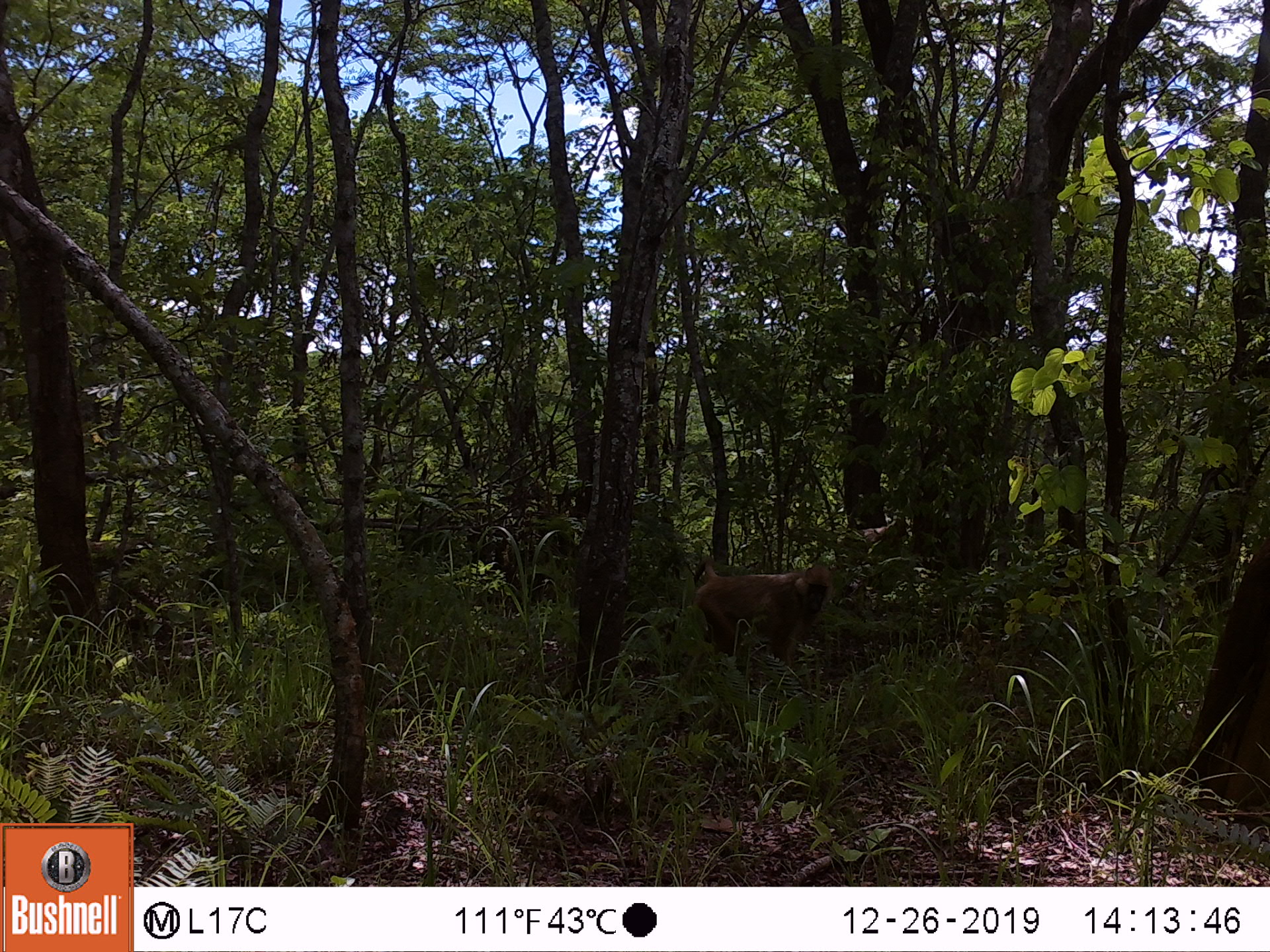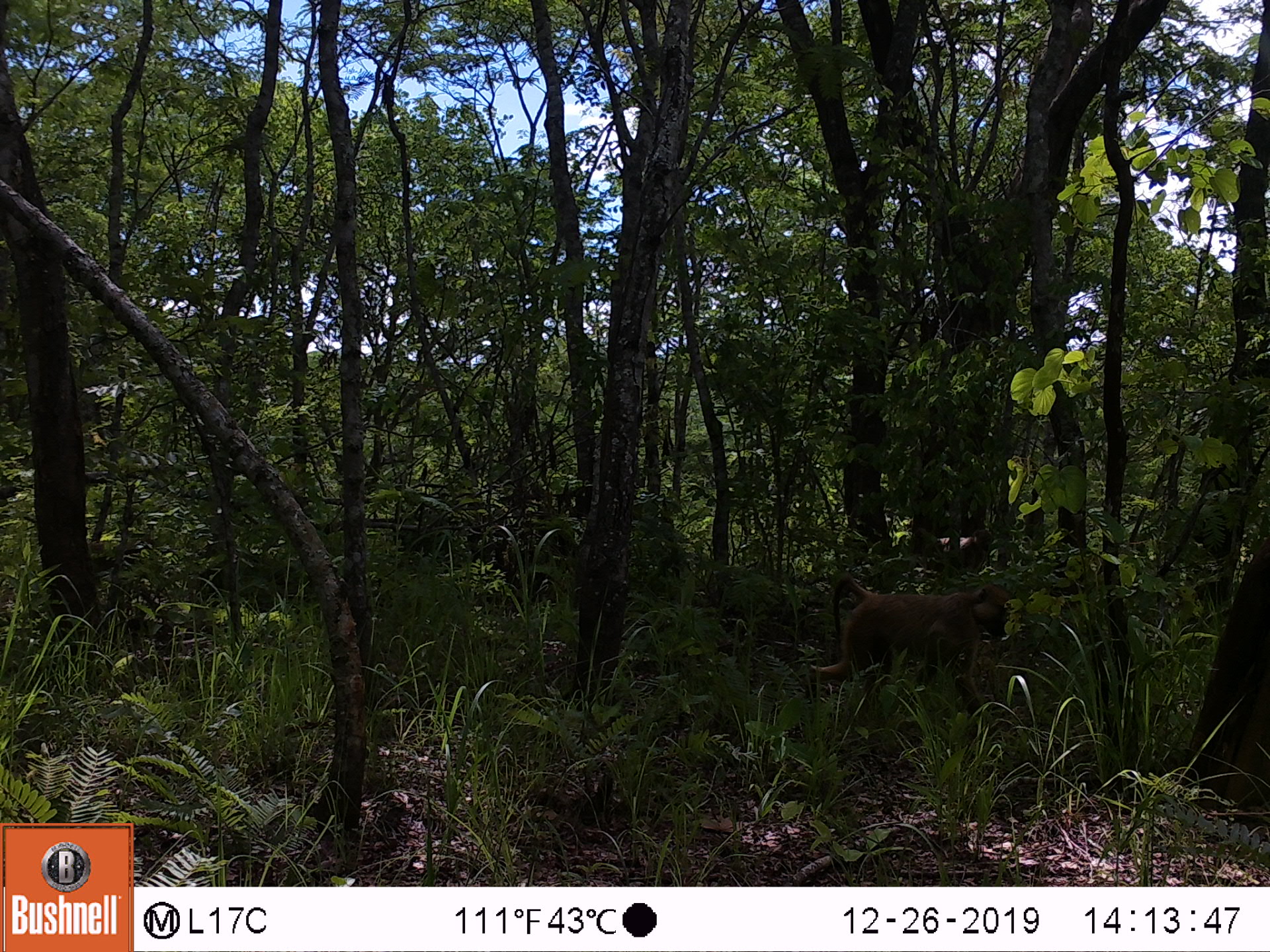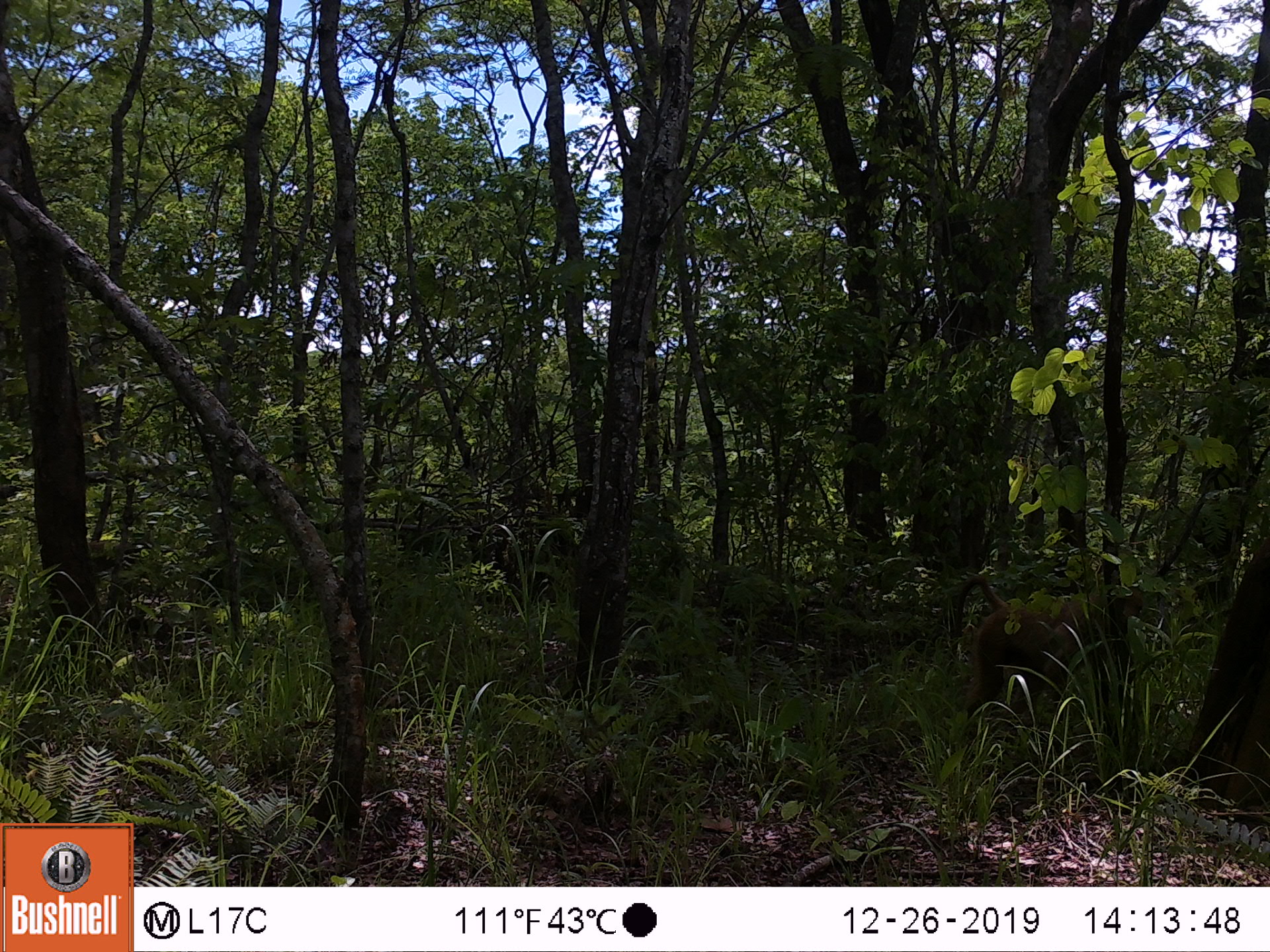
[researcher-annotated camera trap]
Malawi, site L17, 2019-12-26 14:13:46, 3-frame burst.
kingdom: Animalia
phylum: Chordata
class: Mammalia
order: Primates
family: Cercopithecidae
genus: Papio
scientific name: Papio cynocephalus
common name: yellow baboon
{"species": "yellow baboon (Papio cynocephalus)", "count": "1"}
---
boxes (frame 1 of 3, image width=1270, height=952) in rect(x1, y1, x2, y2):
yellow baboon: rect(686, 555, 838, 671)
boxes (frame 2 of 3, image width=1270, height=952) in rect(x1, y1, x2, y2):
yellow baboon: rect(808, 574, 1013, 712)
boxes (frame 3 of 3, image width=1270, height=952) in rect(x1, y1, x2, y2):
yellow baboon: rect(939, 579, 1136, 739)